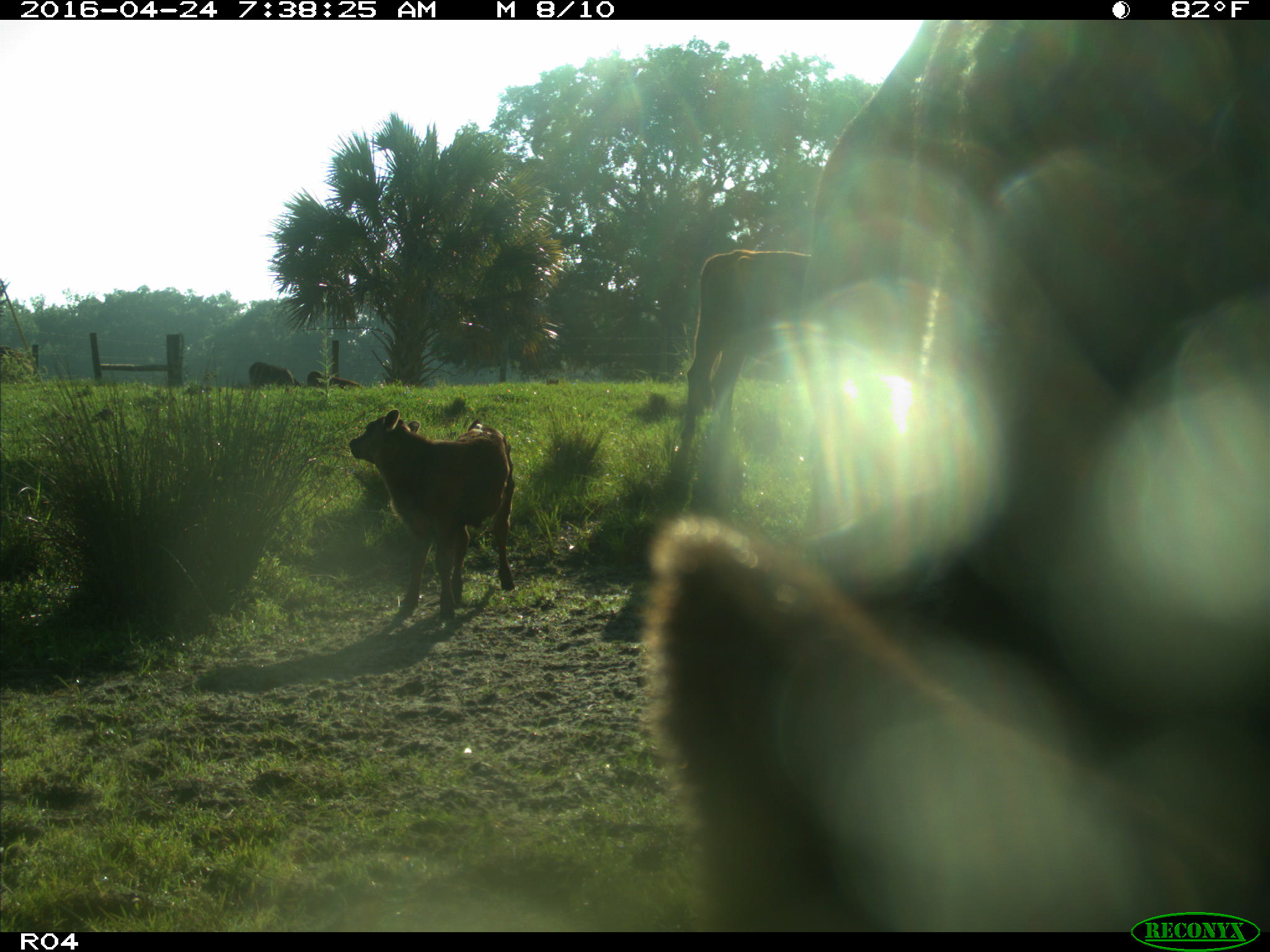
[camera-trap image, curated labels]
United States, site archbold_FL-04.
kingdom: Animalia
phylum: Chordata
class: Mammalia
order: Artiodactyla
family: Bovidae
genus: Bos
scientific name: Bos taurus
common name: domestic cow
Bos taurus (domestic cow).